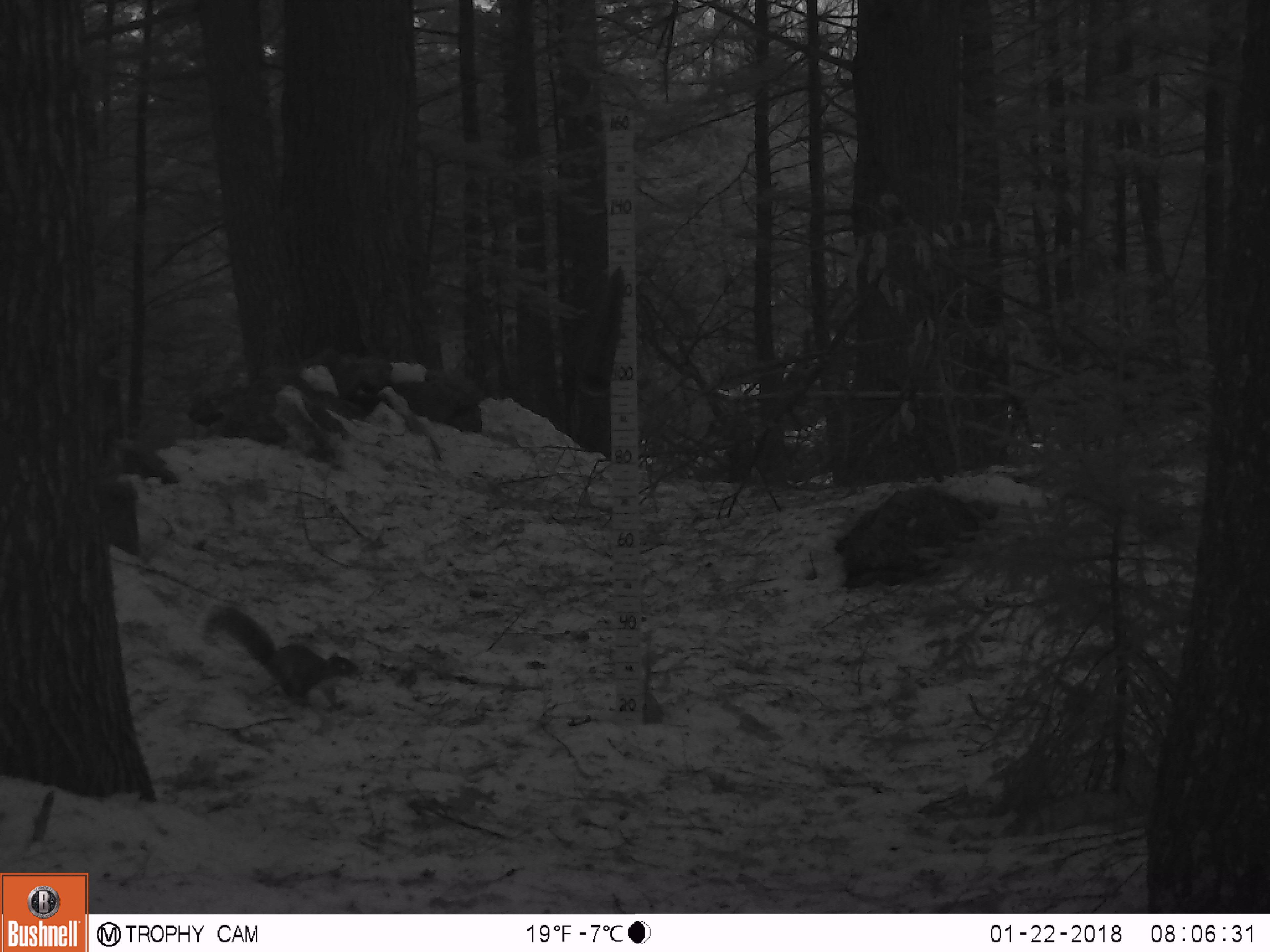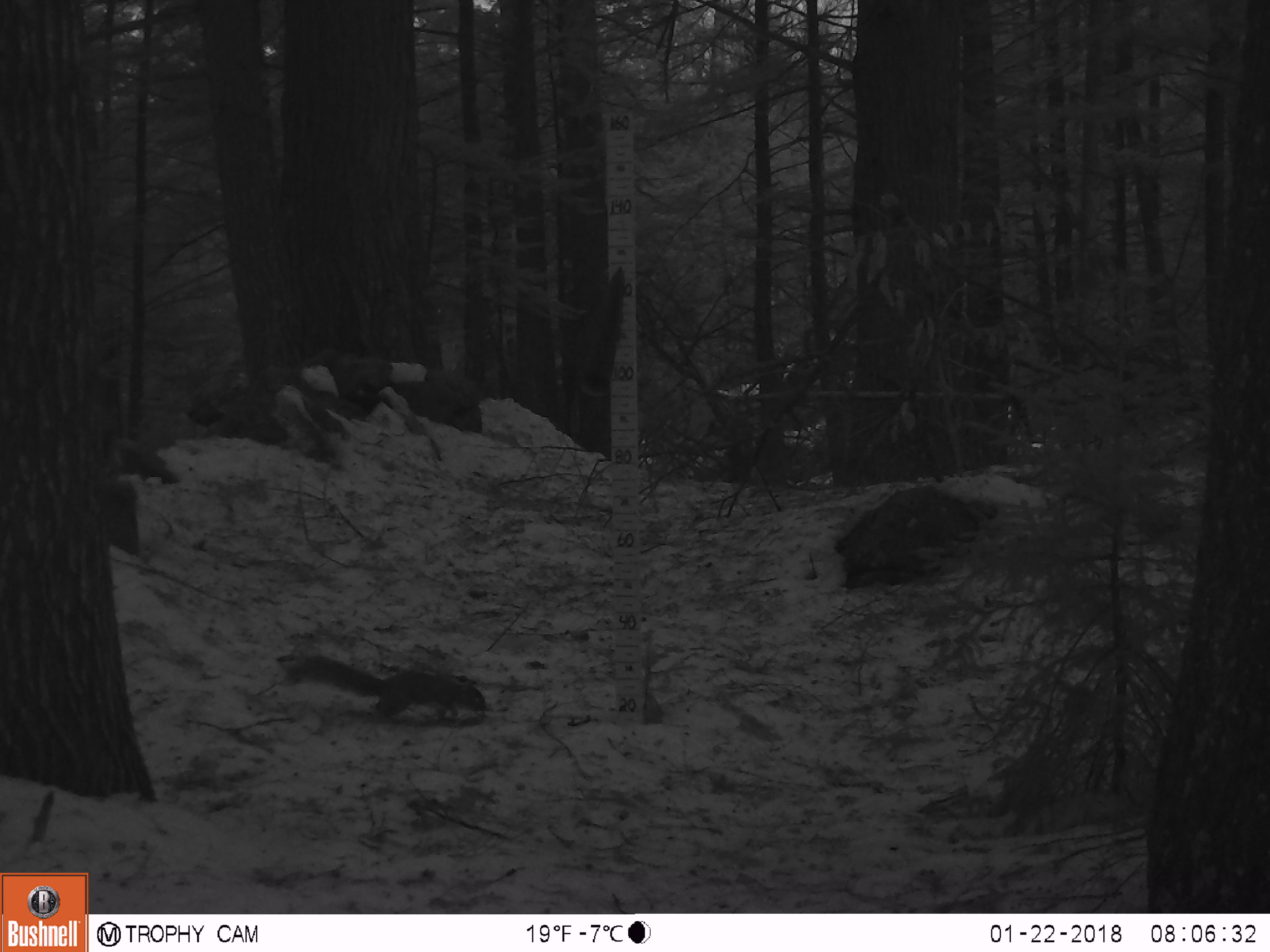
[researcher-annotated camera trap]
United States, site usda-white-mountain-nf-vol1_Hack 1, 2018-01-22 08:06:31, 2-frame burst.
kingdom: Animalia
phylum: Chordata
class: Mammalia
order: Rodentia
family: Sciuridae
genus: Sciurus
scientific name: Sciurus carolinensis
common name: gray squirrel